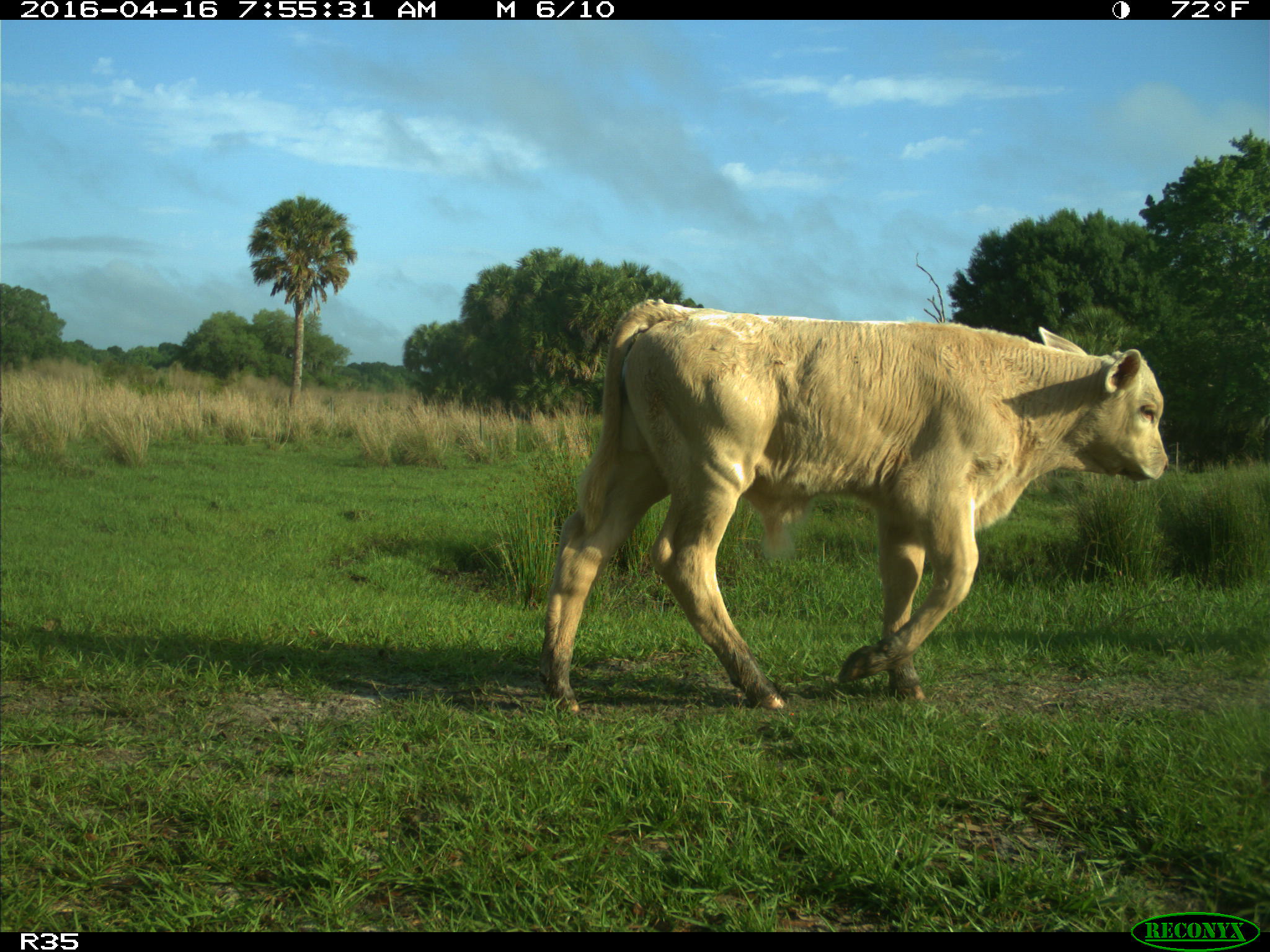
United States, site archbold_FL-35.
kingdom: Animalia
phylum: Chordata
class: Mammalia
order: Artiodactyla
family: Bovidae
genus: Bos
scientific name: Bos taurus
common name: domestic cow